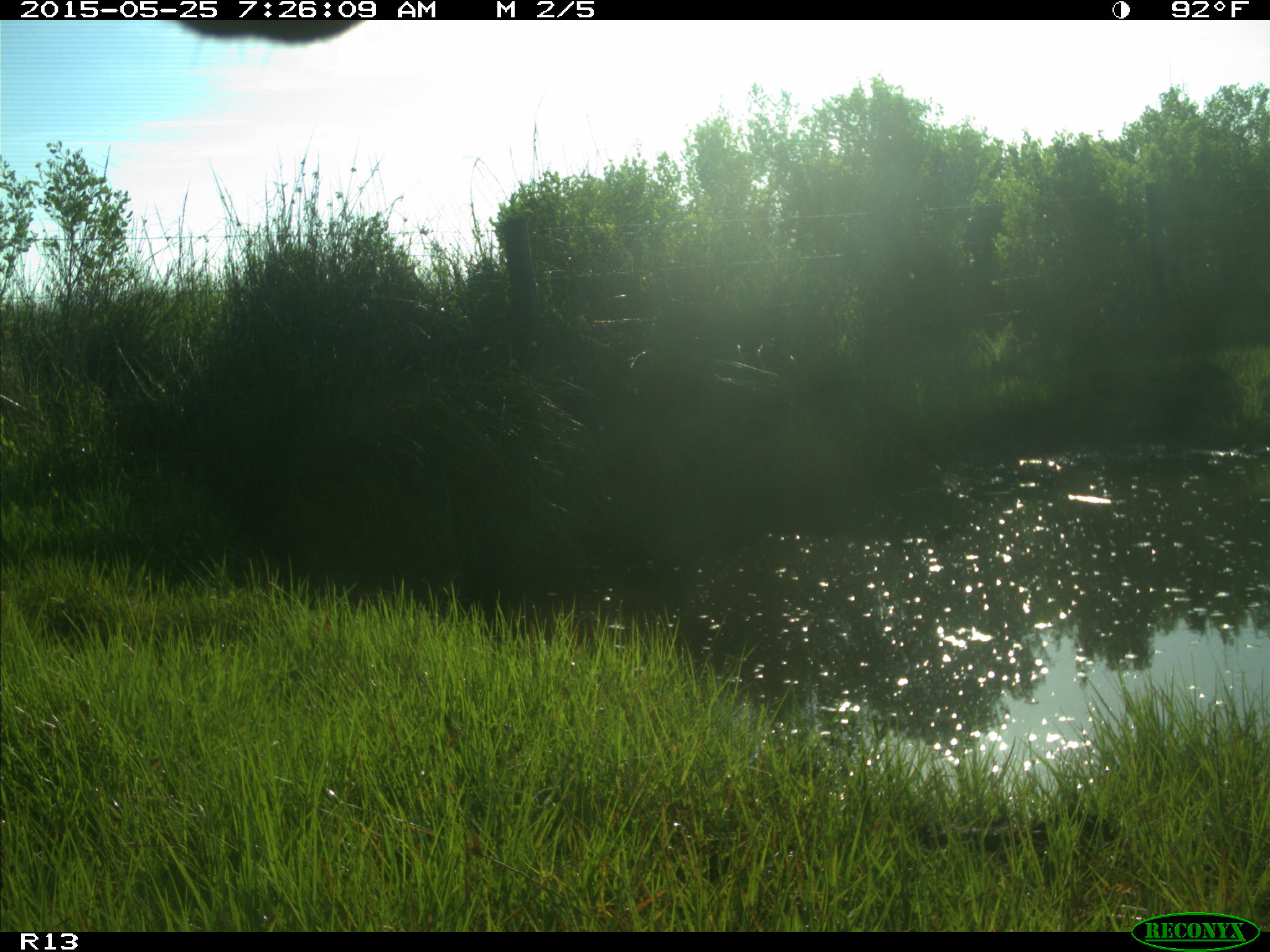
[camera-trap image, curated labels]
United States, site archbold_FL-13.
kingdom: Animalia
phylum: Chordata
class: Mammalia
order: Artiodactyla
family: Bovidae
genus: Bos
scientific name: Bos taurus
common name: domestic cow